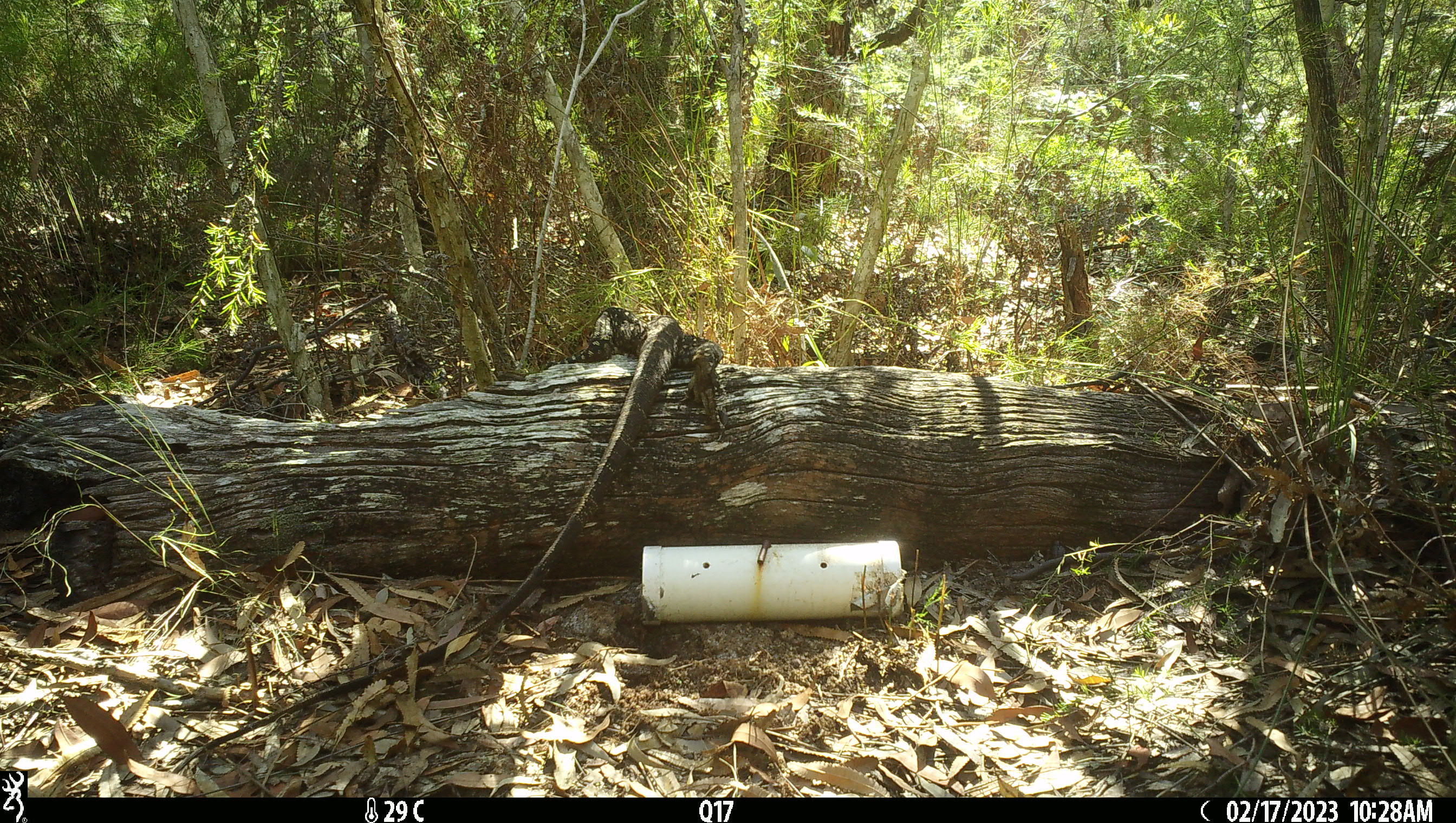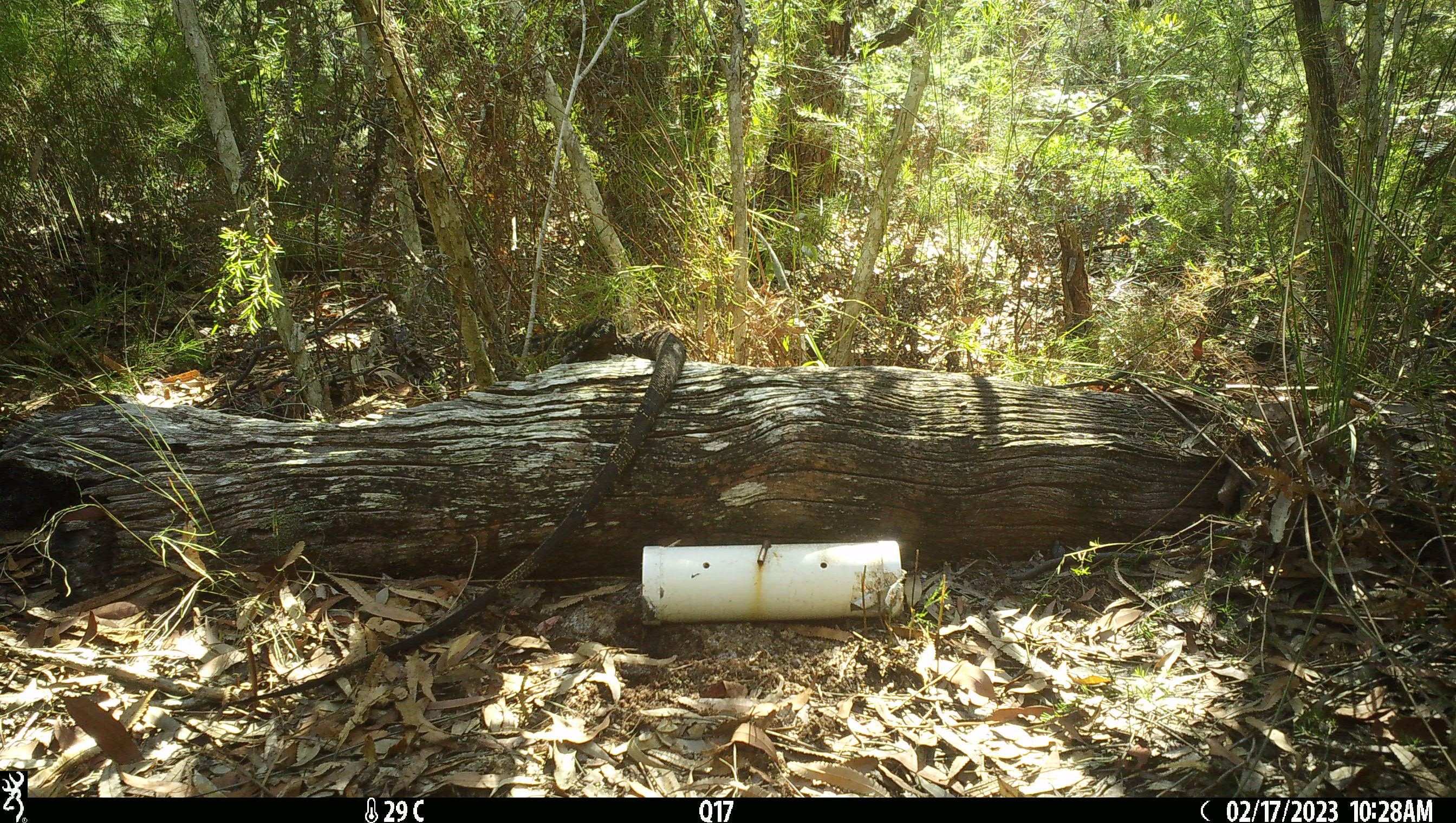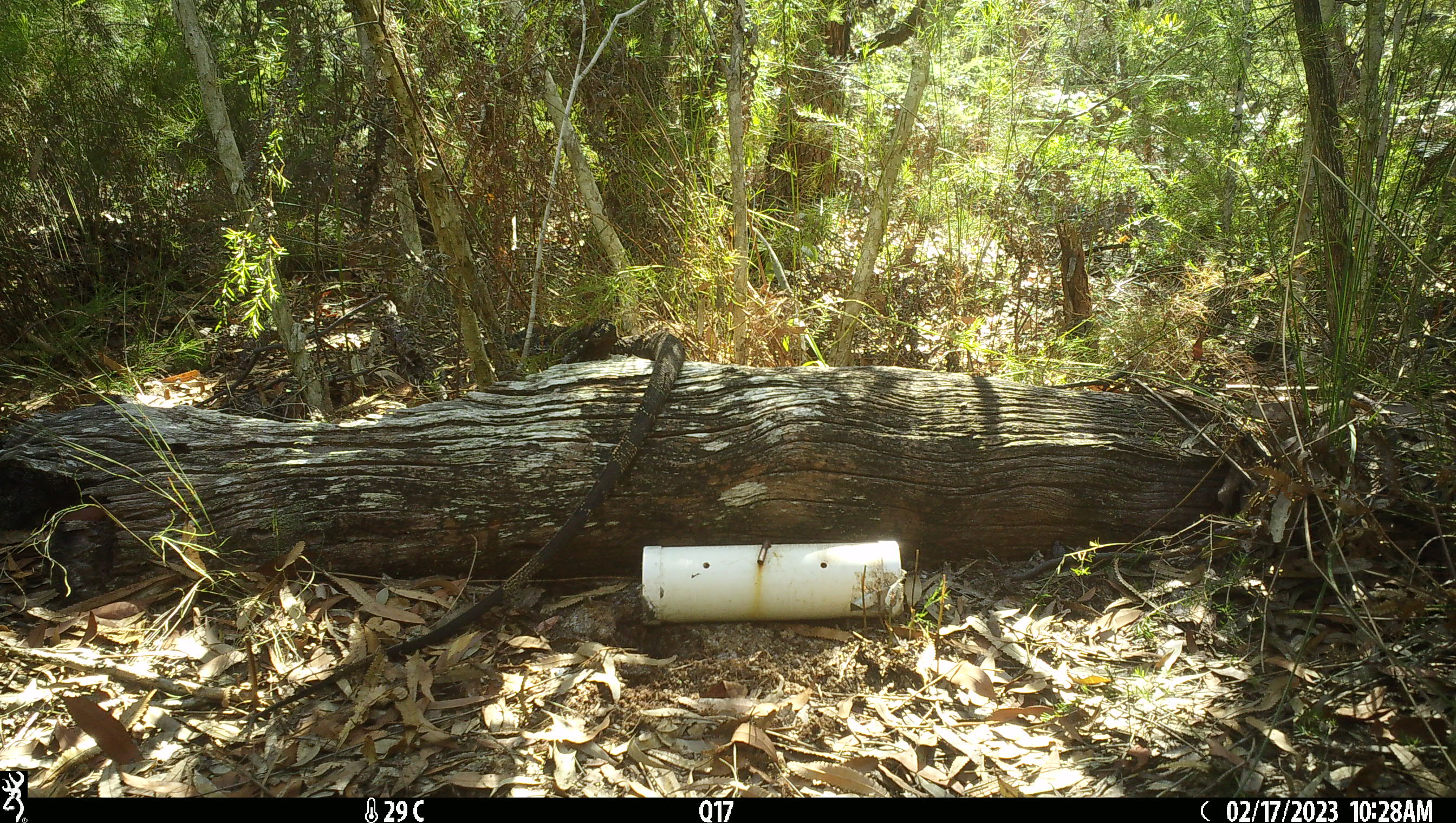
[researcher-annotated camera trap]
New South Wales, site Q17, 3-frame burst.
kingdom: Animalia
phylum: Chordata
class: Reptilia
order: Squamata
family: Varanidae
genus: Varanus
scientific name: Varanus varius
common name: lace monitor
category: goanna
Goanna (lace monitor) (Varanus varius).